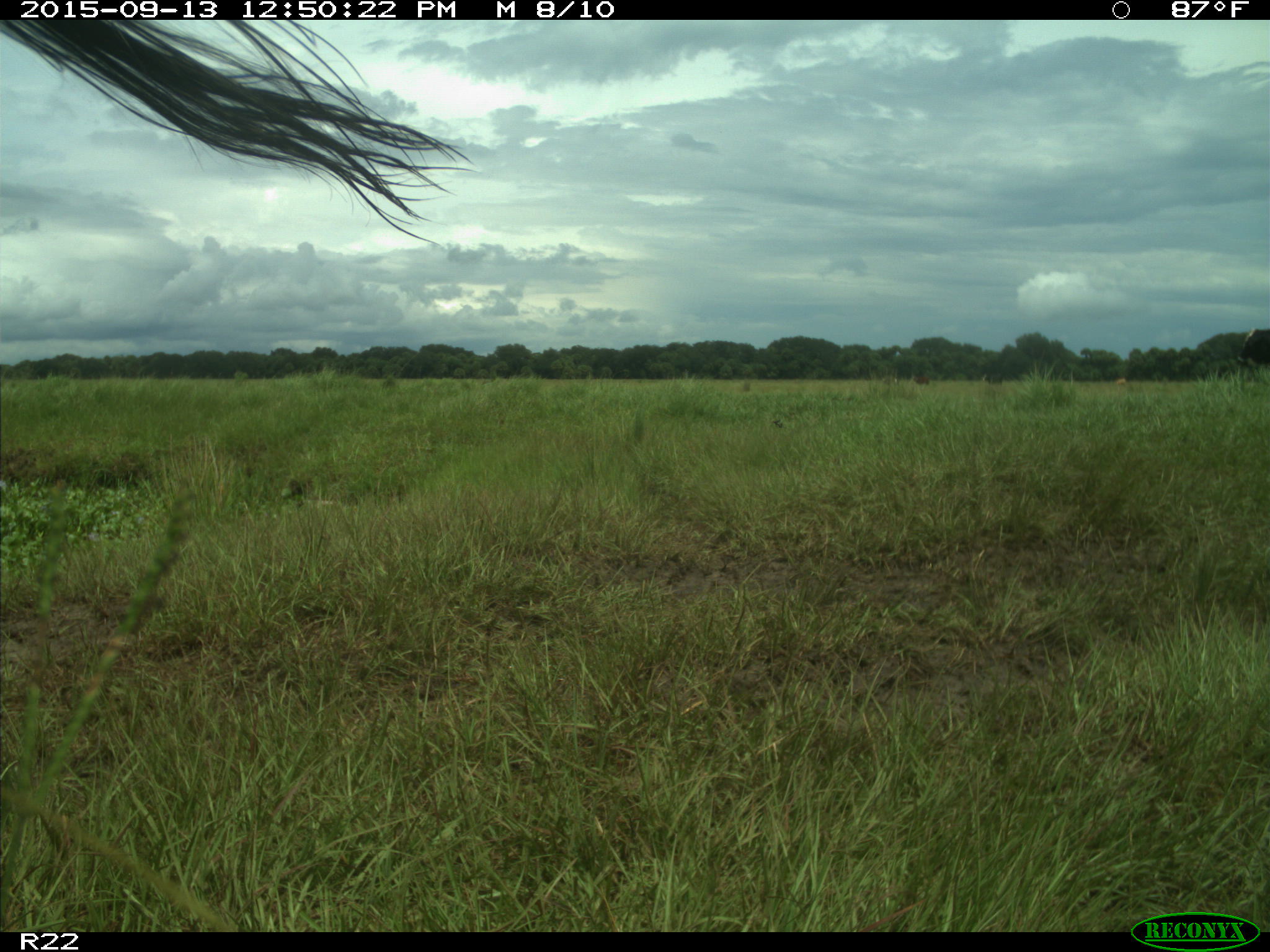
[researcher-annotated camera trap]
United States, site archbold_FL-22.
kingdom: Animalia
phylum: Chordata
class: Mammalia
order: Artiodactyla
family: Bovidae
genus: Bos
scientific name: Bos taurus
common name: domestic cow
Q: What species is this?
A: Bos taurus (domestic cow).